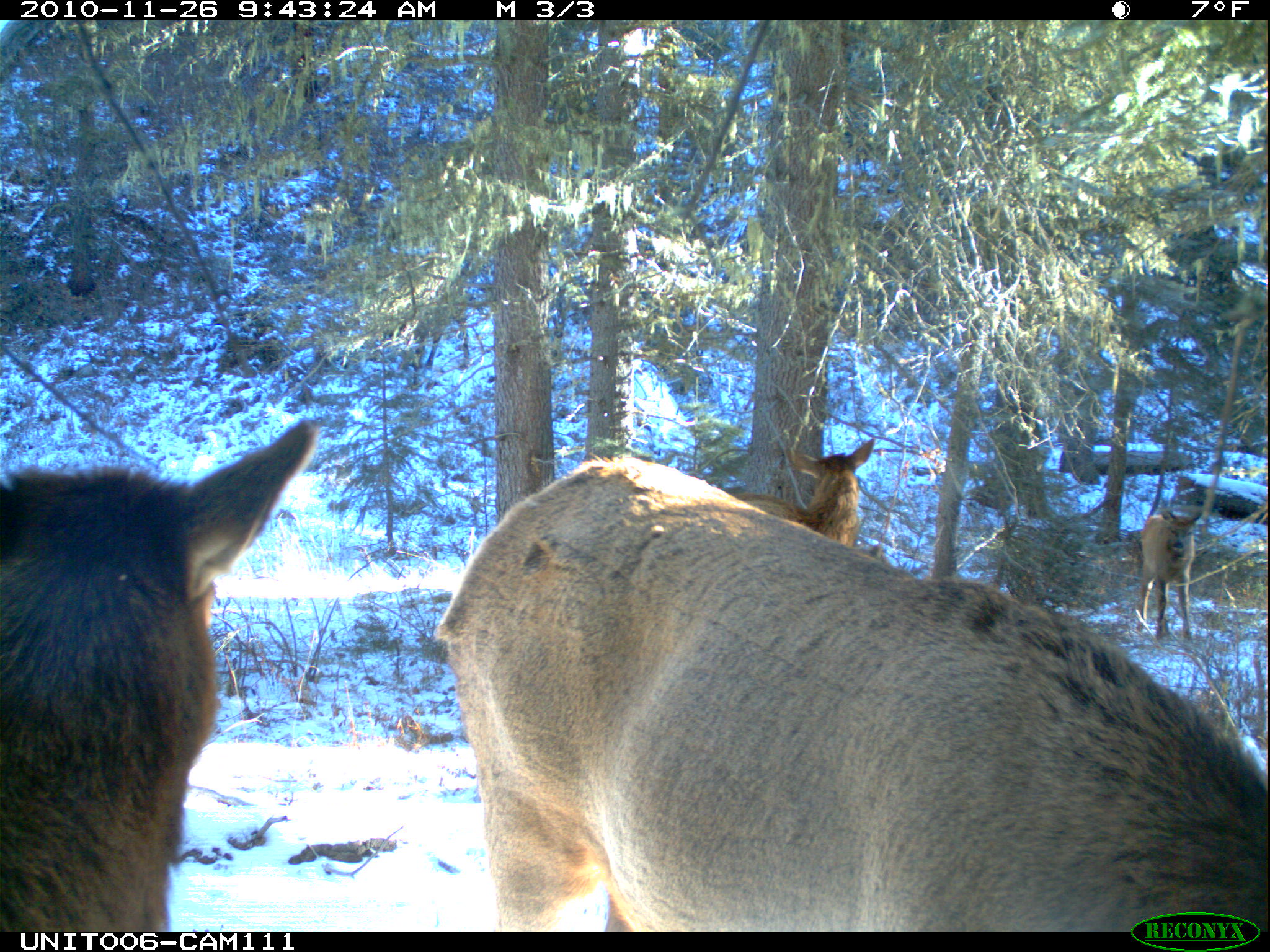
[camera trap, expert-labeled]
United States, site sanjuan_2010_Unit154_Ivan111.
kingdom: Animalia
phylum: Chordata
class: Mammalia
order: Artiodactyla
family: Cervidae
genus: Cervus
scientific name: Cervus elaphus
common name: red deer